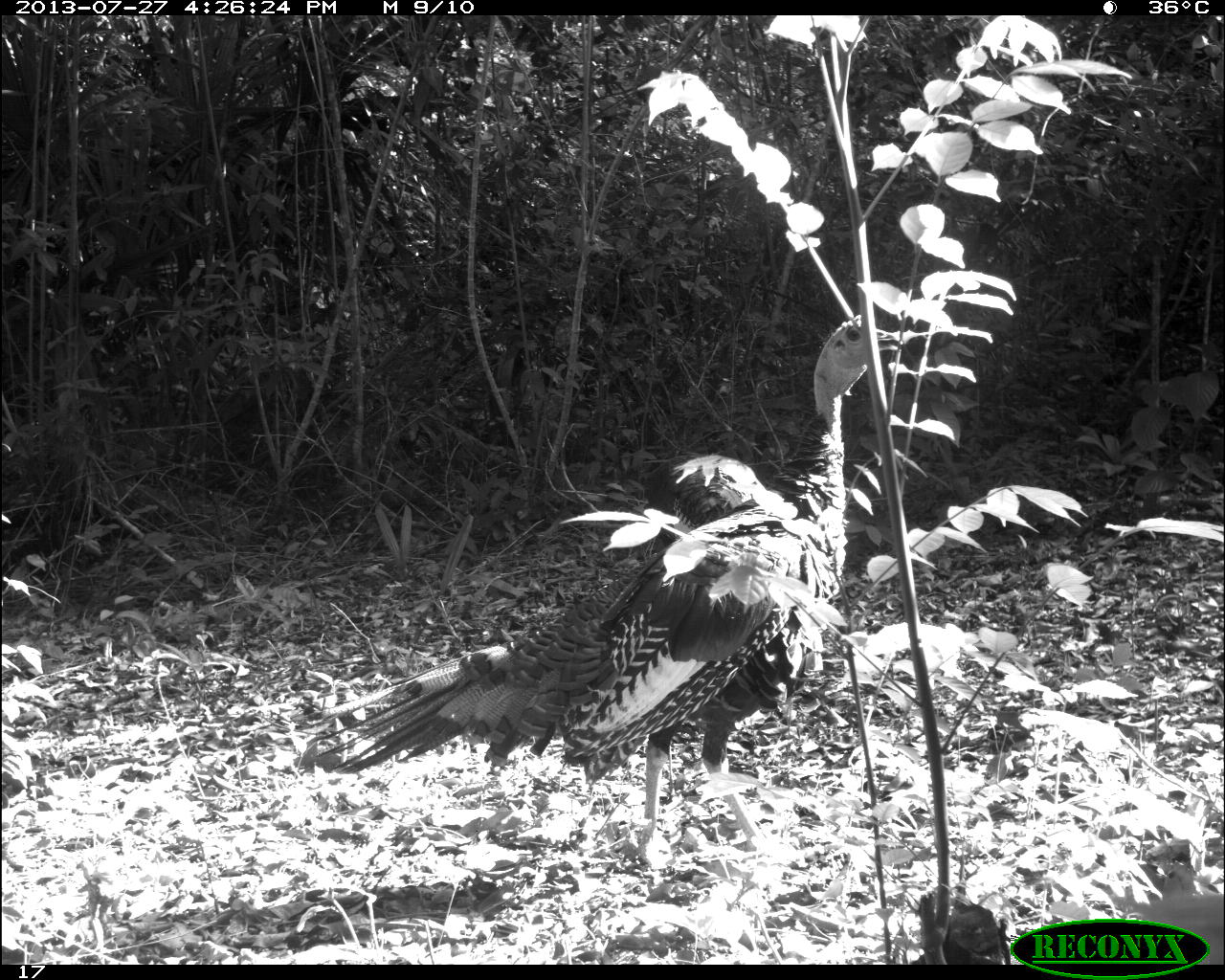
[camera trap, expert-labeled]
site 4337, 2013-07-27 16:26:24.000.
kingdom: Animalia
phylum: Chordata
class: Aves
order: Galliformes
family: Phasianidae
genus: Meleagris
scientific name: Meleagris ocellata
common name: ocellated turkey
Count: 2.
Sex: male.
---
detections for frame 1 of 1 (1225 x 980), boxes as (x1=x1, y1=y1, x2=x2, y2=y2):
meleagris ocellata: (x1=298, y1=314, x2=901, y2=865)